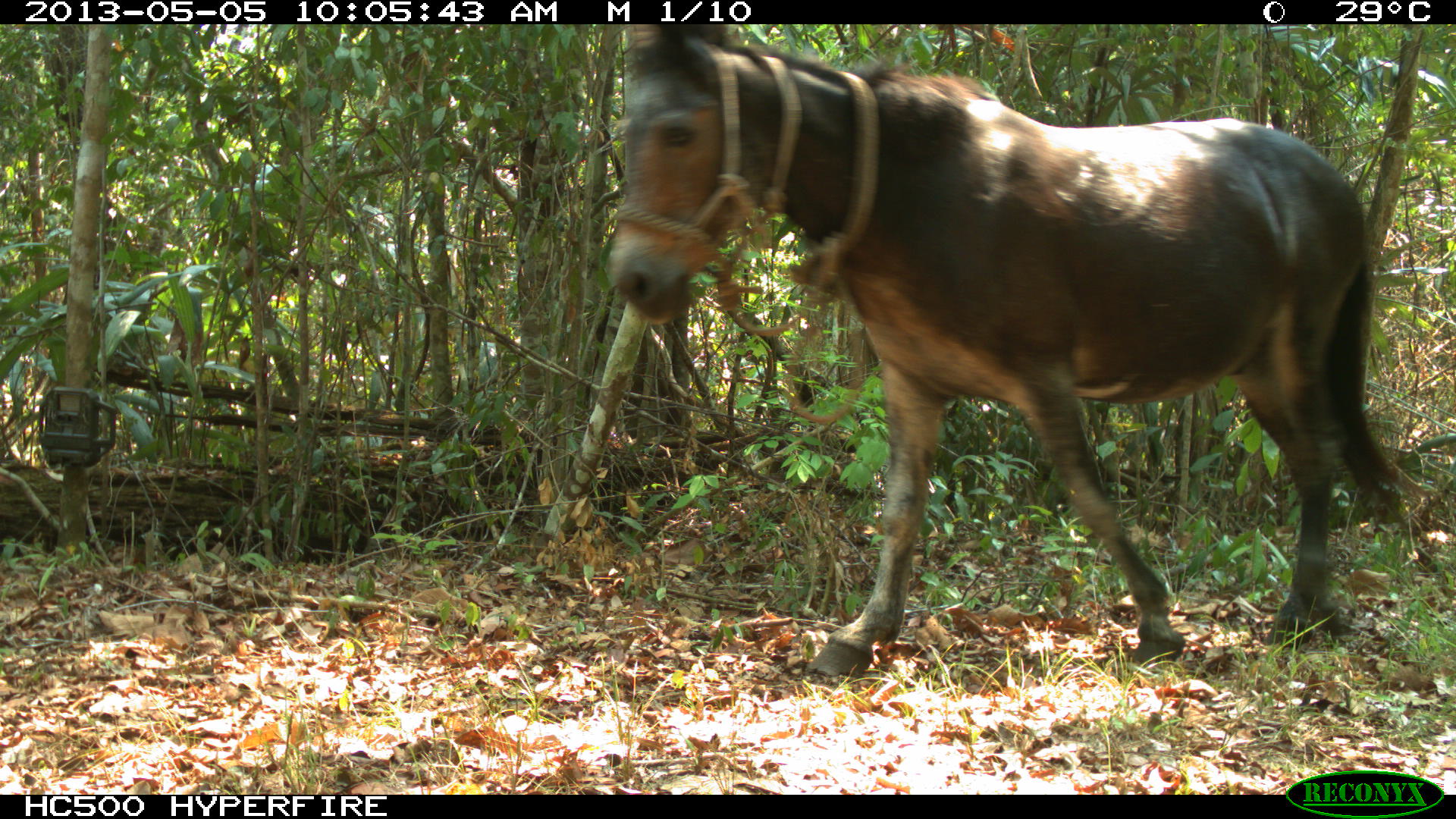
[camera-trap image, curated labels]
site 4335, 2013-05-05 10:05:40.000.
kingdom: Animalia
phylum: Chordata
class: Mammalia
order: Perissodactyla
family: Equidae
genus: Equus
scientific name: Equus ferus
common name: wild horse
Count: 1.